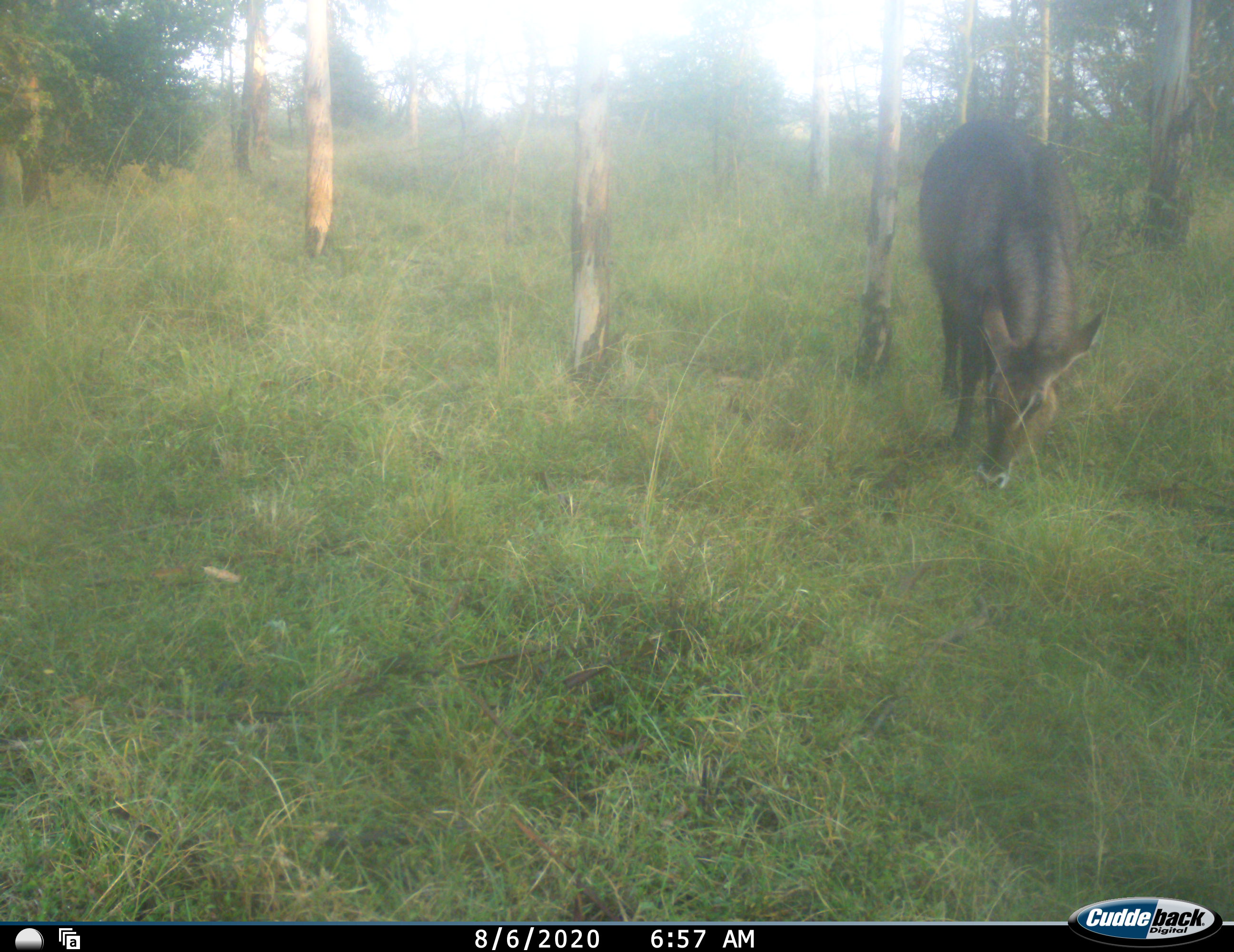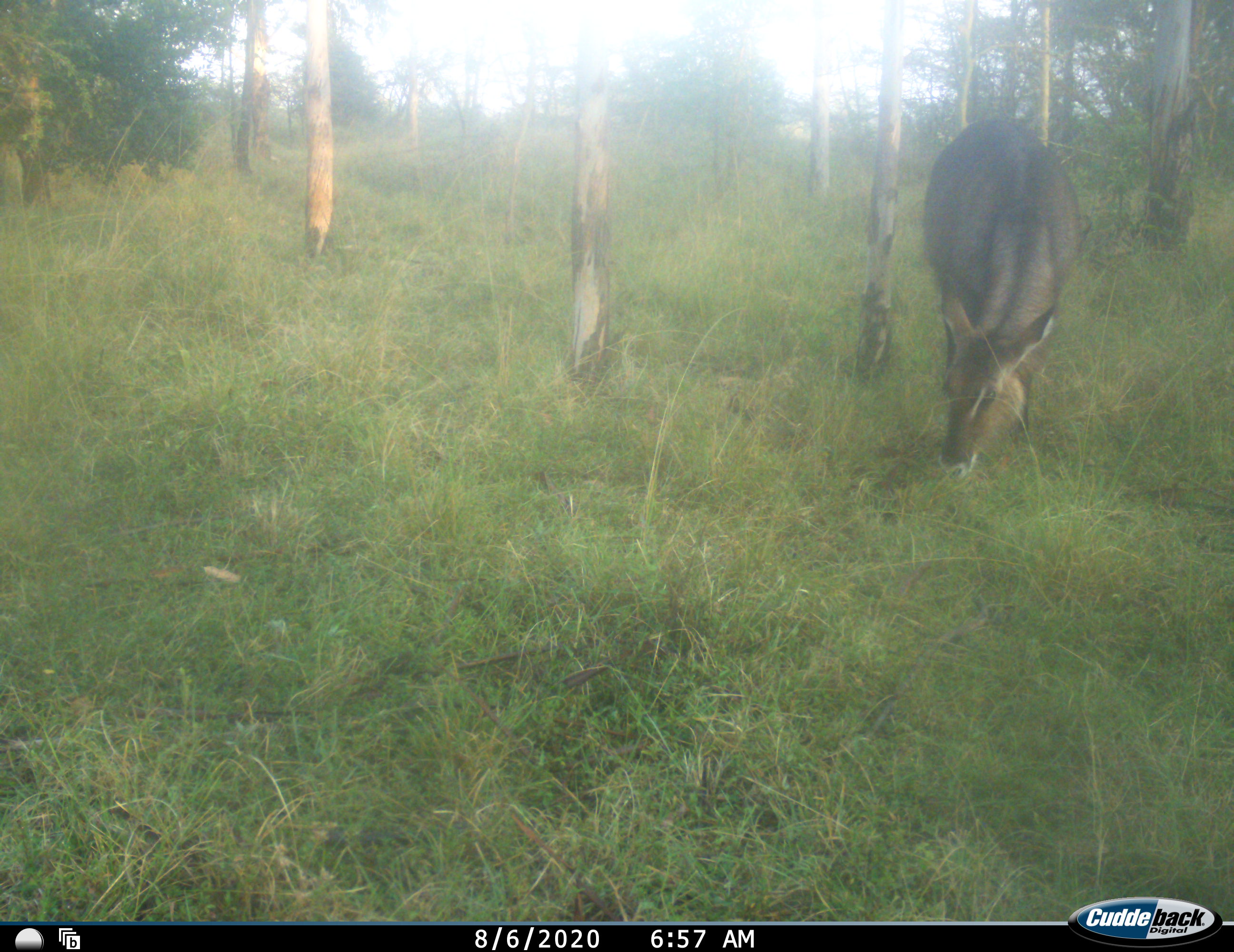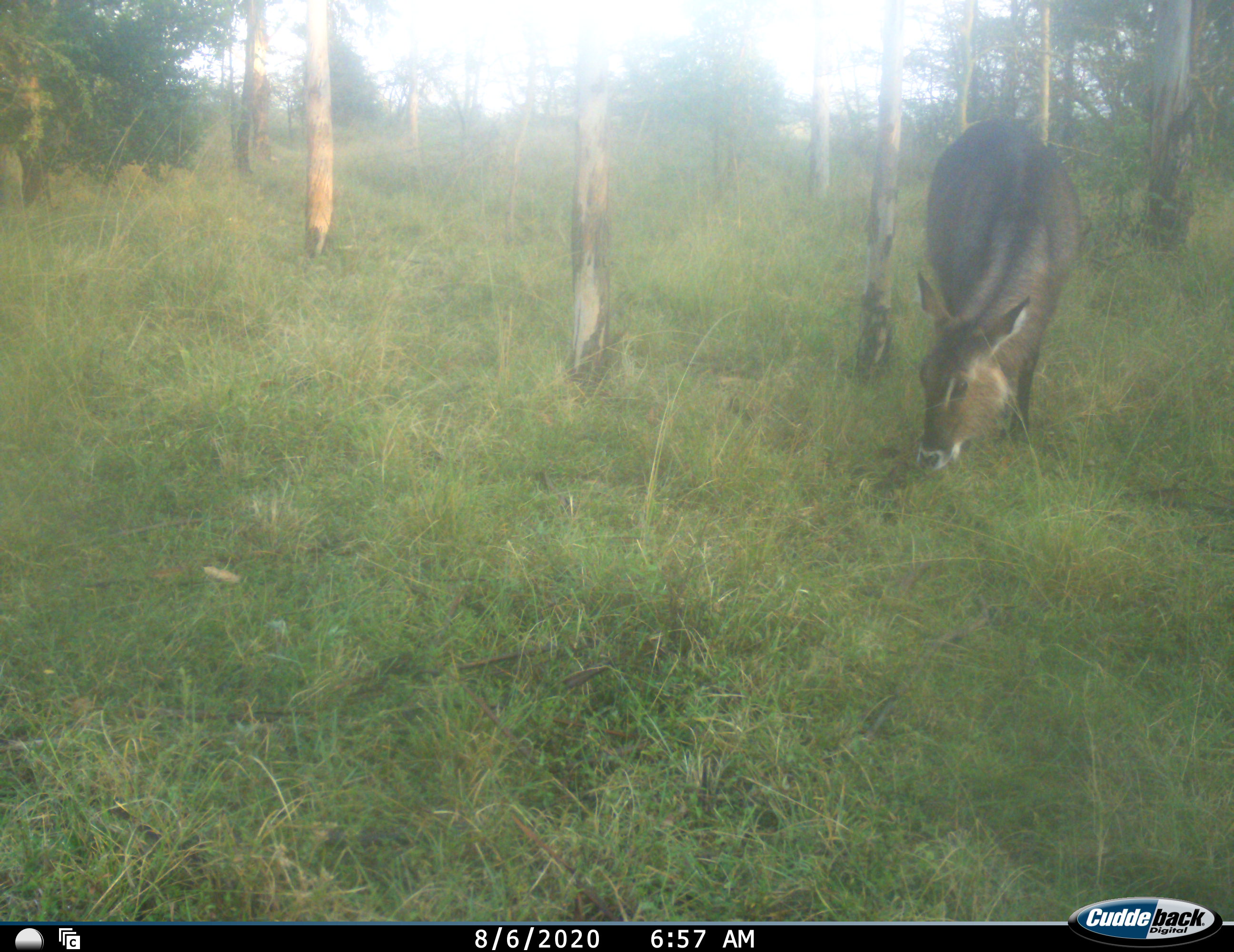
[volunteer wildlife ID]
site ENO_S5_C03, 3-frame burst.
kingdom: Animalia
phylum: Chordata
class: Mammalia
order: Artiodactyla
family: Bovidae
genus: Kobus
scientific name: Kobus ellipsiprymnus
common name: waterbuck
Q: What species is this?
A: Waterbuck (Kobus ellipsiprymnus).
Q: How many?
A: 1.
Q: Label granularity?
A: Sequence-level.